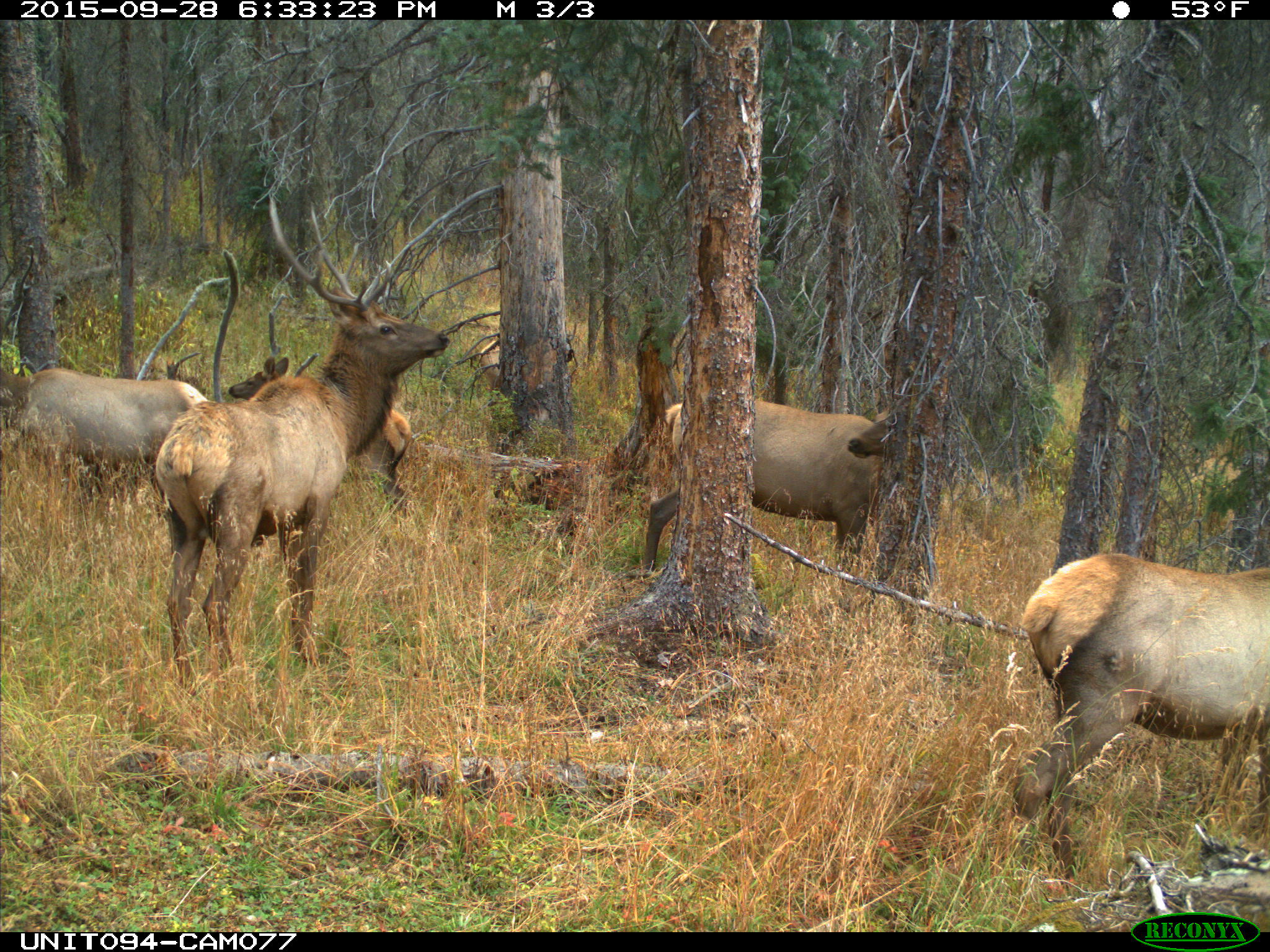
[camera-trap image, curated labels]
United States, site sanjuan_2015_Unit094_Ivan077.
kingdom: Animalia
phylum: Chordata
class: Mammalia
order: Artiodactyla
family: Cervidae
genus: Cervus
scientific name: Cervus elaphus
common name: red deer